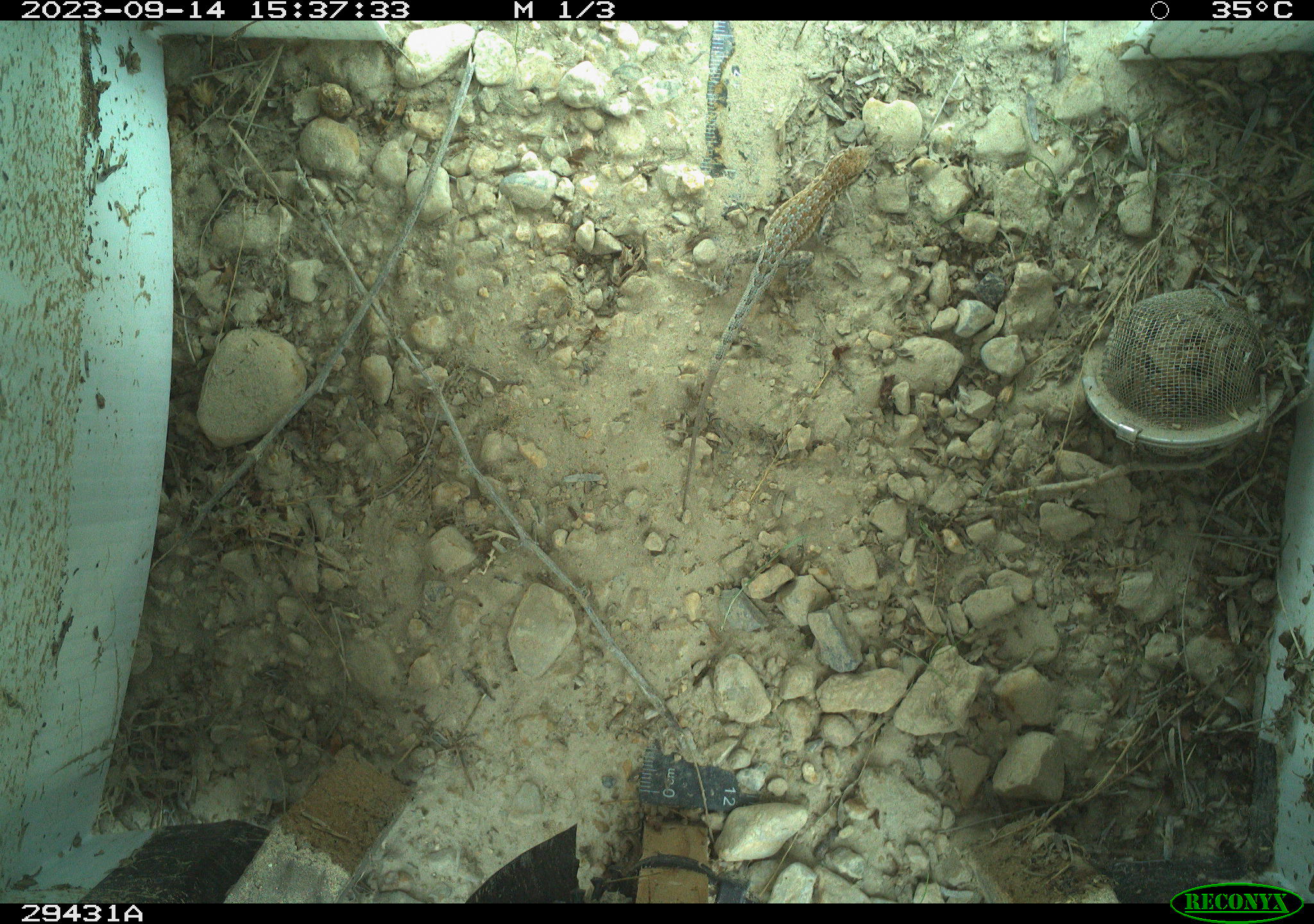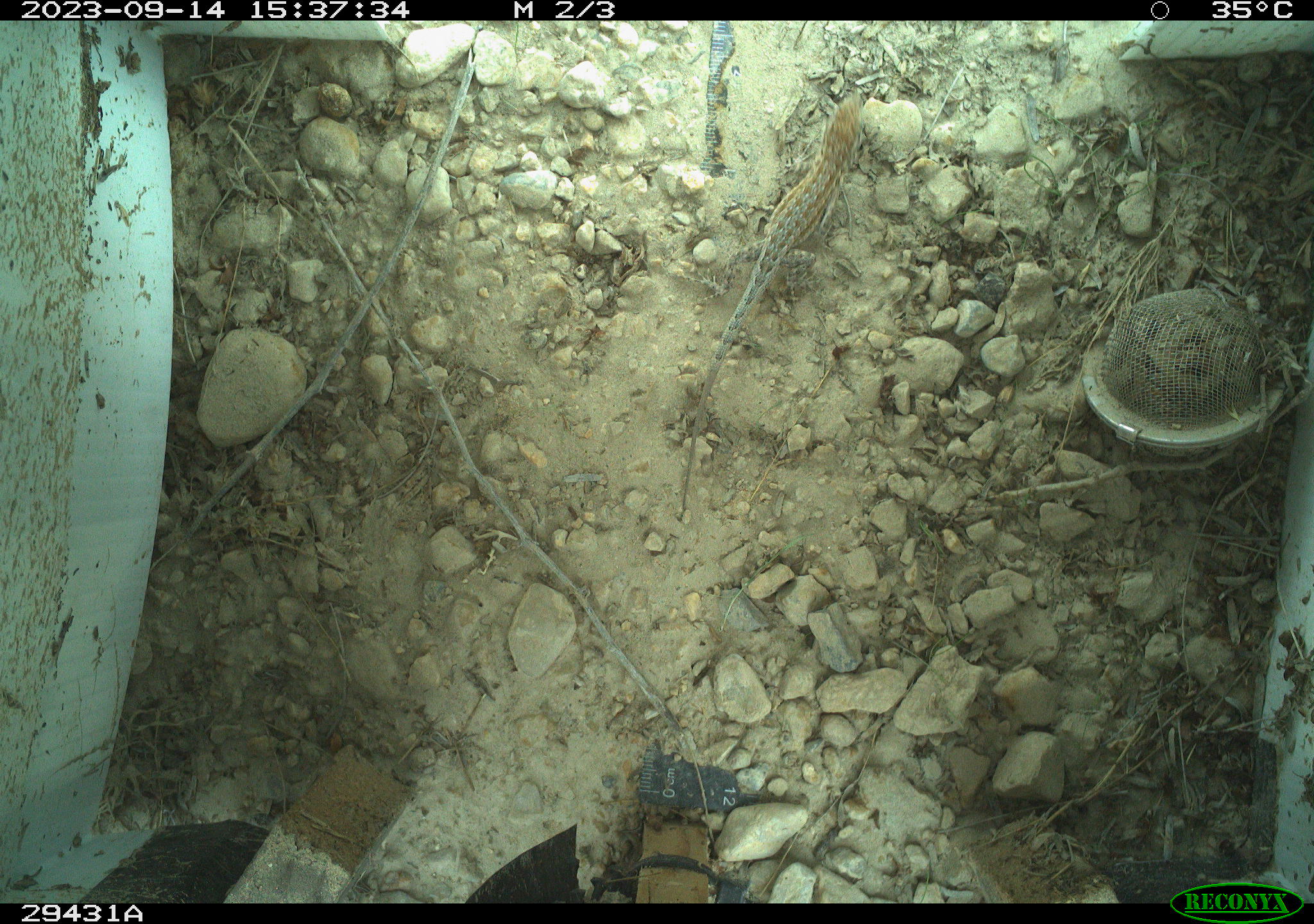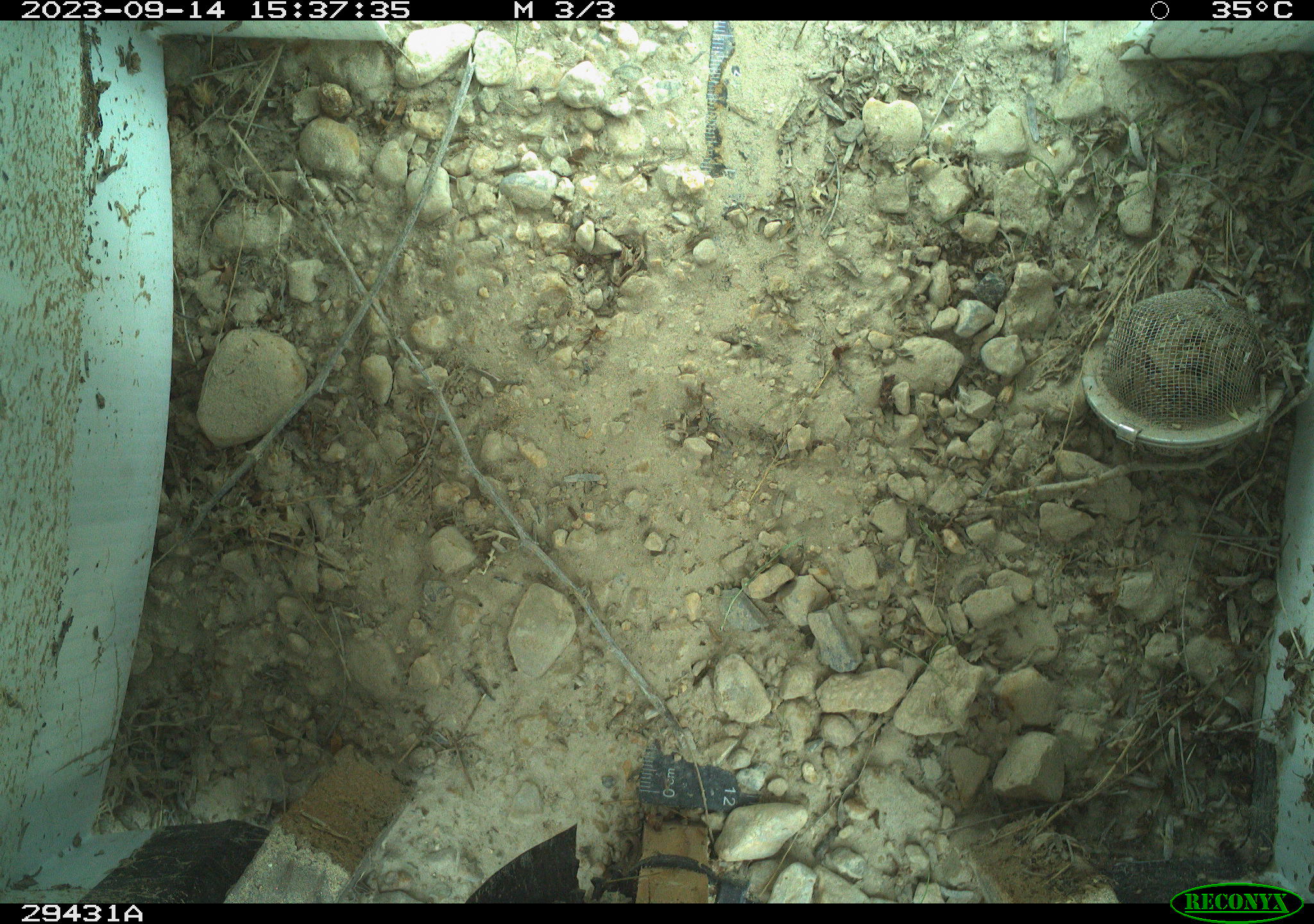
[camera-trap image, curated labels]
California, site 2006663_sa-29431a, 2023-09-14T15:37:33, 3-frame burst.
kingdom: Animalia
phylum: Chordata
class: Reptilia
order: Squamata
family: Phrynosomatidae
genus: Sceloporus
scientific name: Sceloporus graciosus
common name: common sagebrush lizard